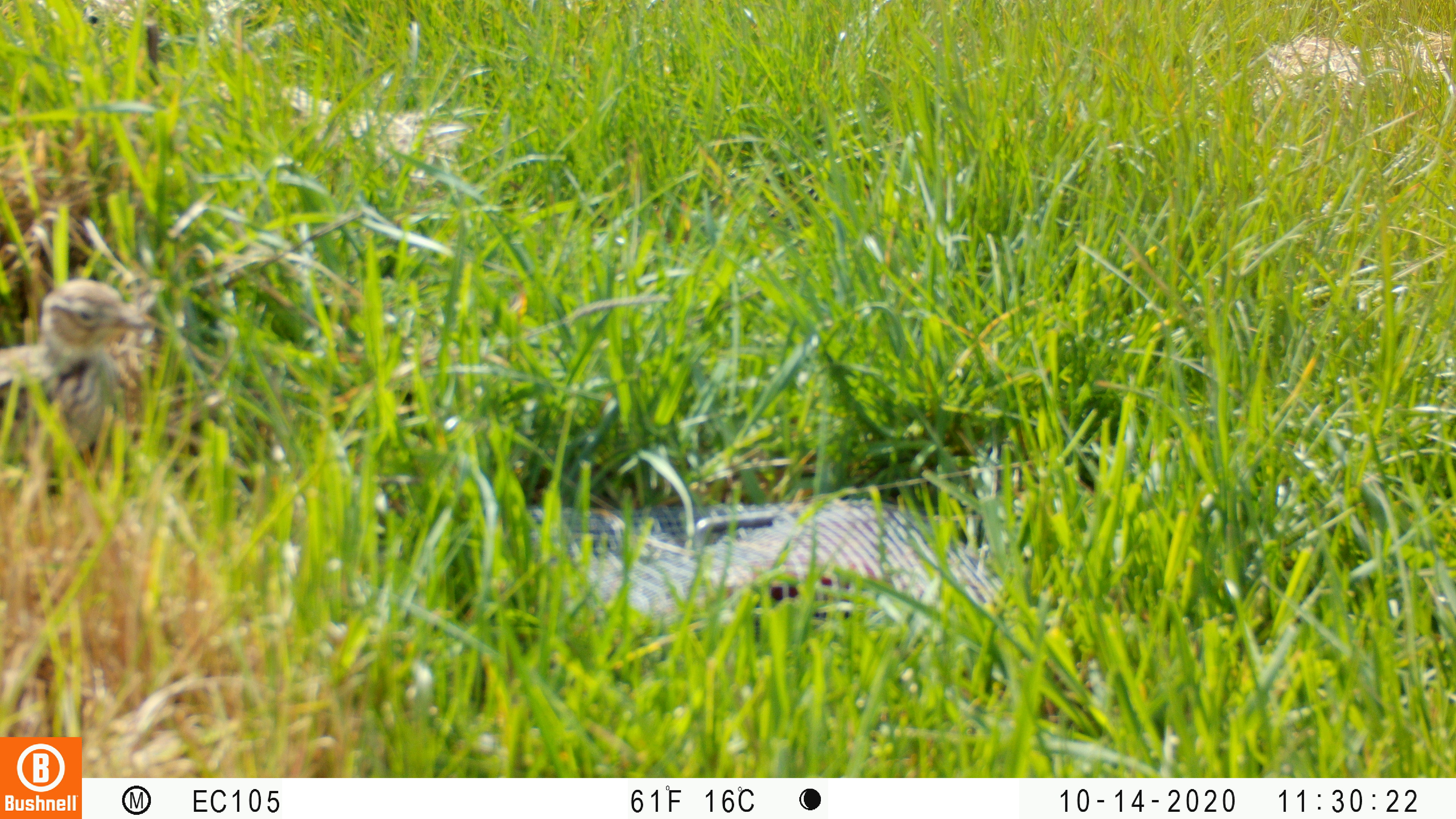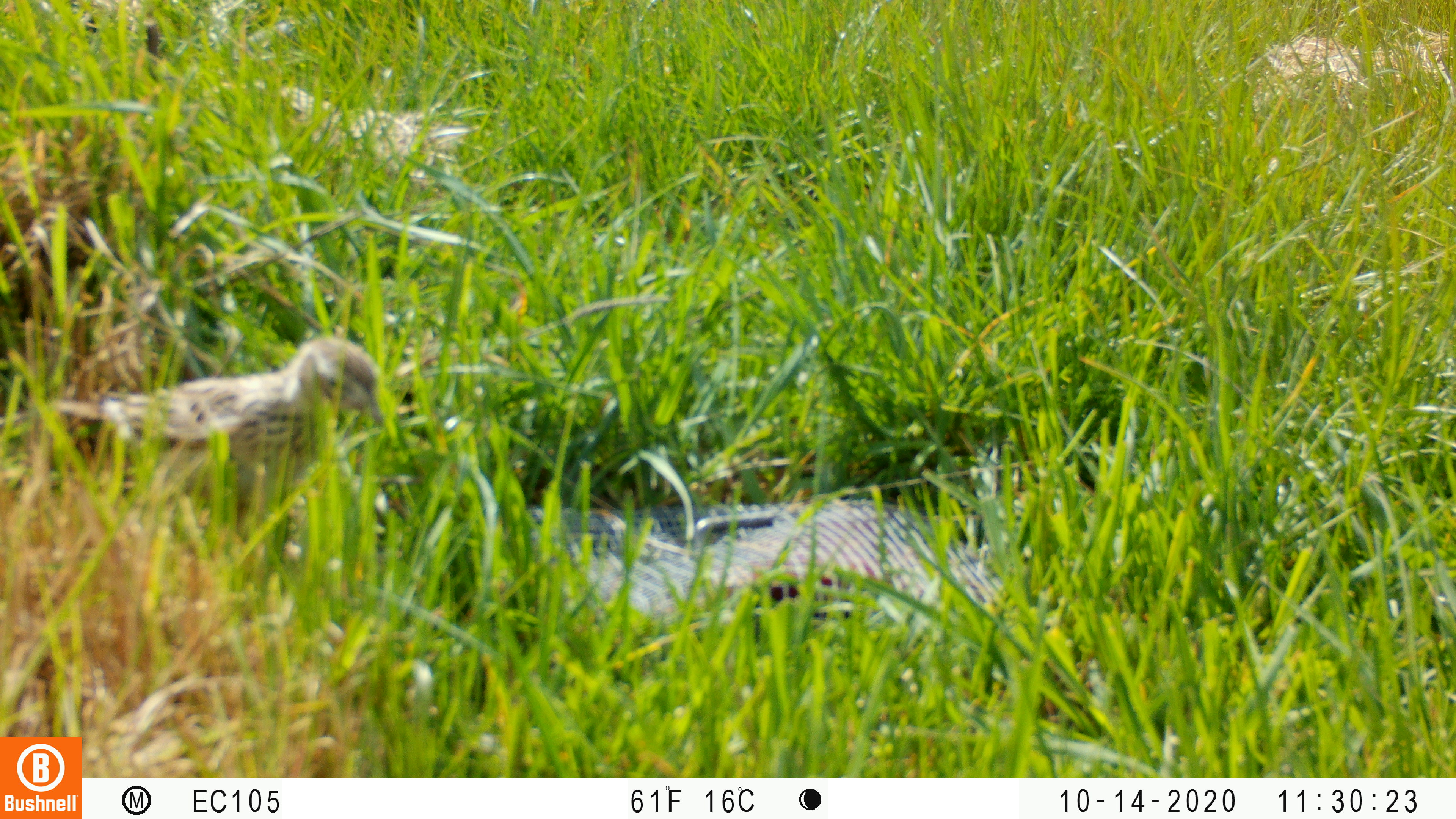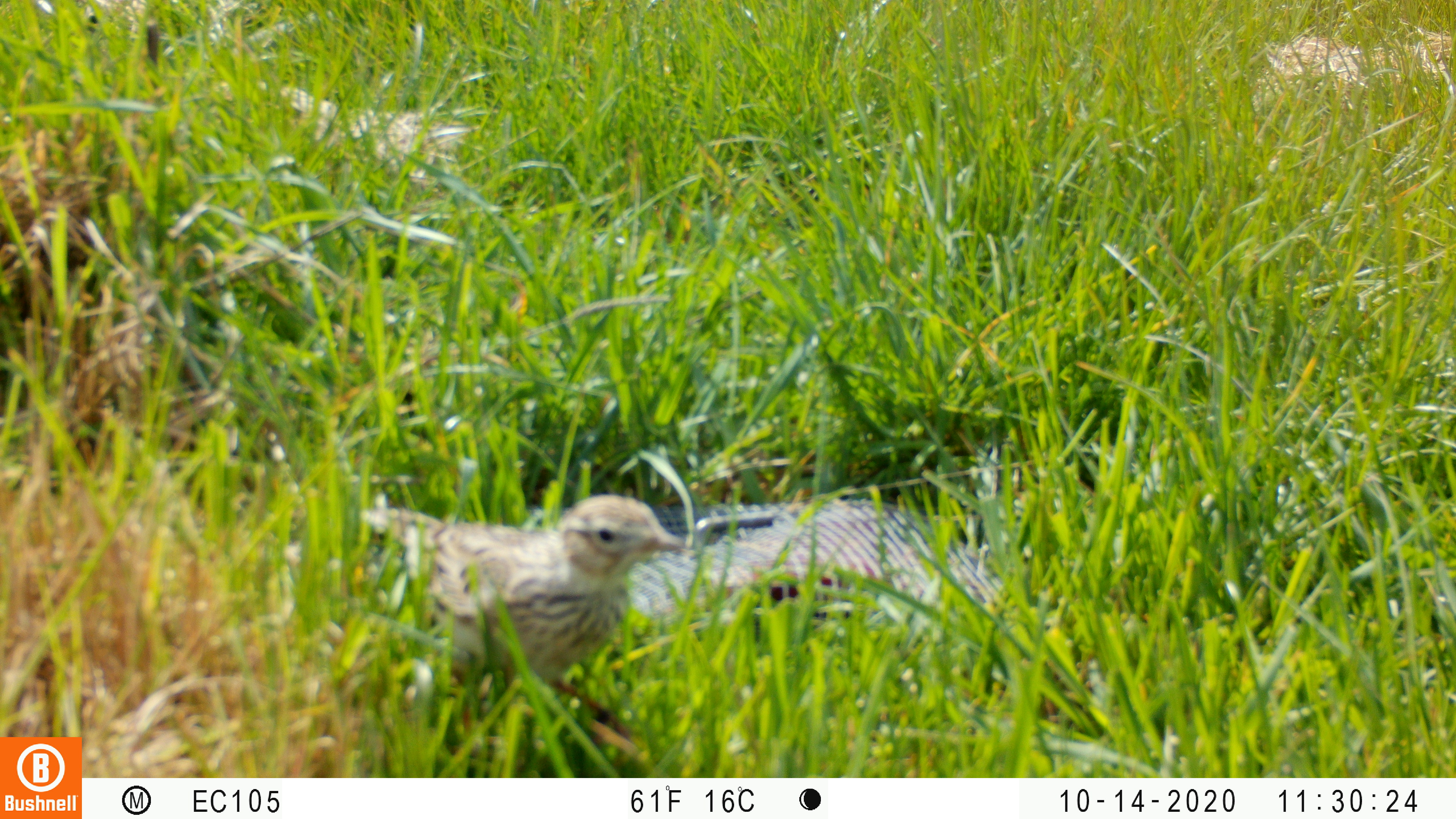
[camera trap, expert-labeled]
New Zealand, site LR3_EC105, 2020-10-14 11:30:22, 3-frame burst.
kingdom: Animalia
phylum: Chordata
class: Aves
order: Passeriformes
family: Motacillidae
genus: Anthus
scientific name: Anthus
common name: pipit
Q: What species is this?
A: Pipit (Anthus).